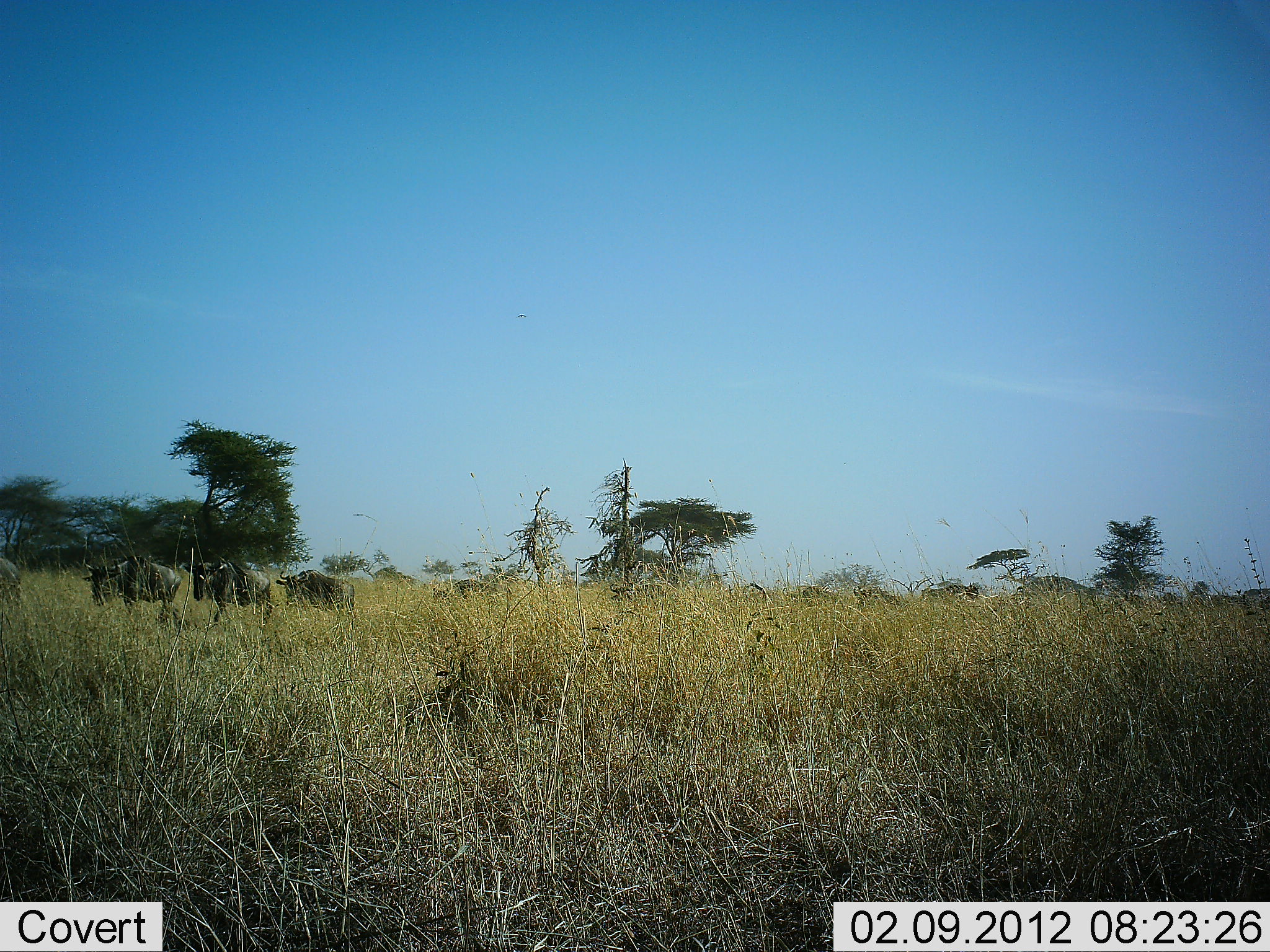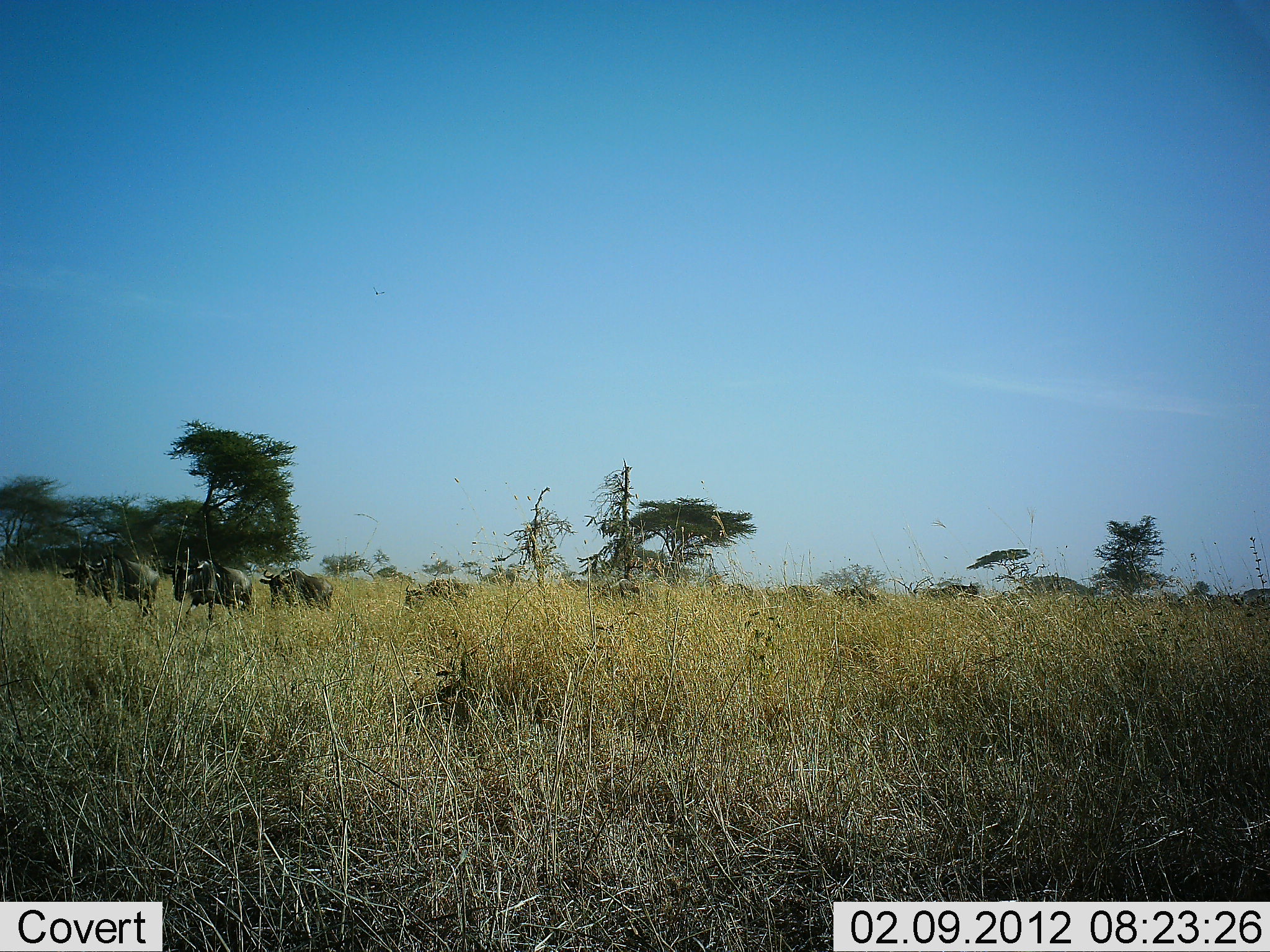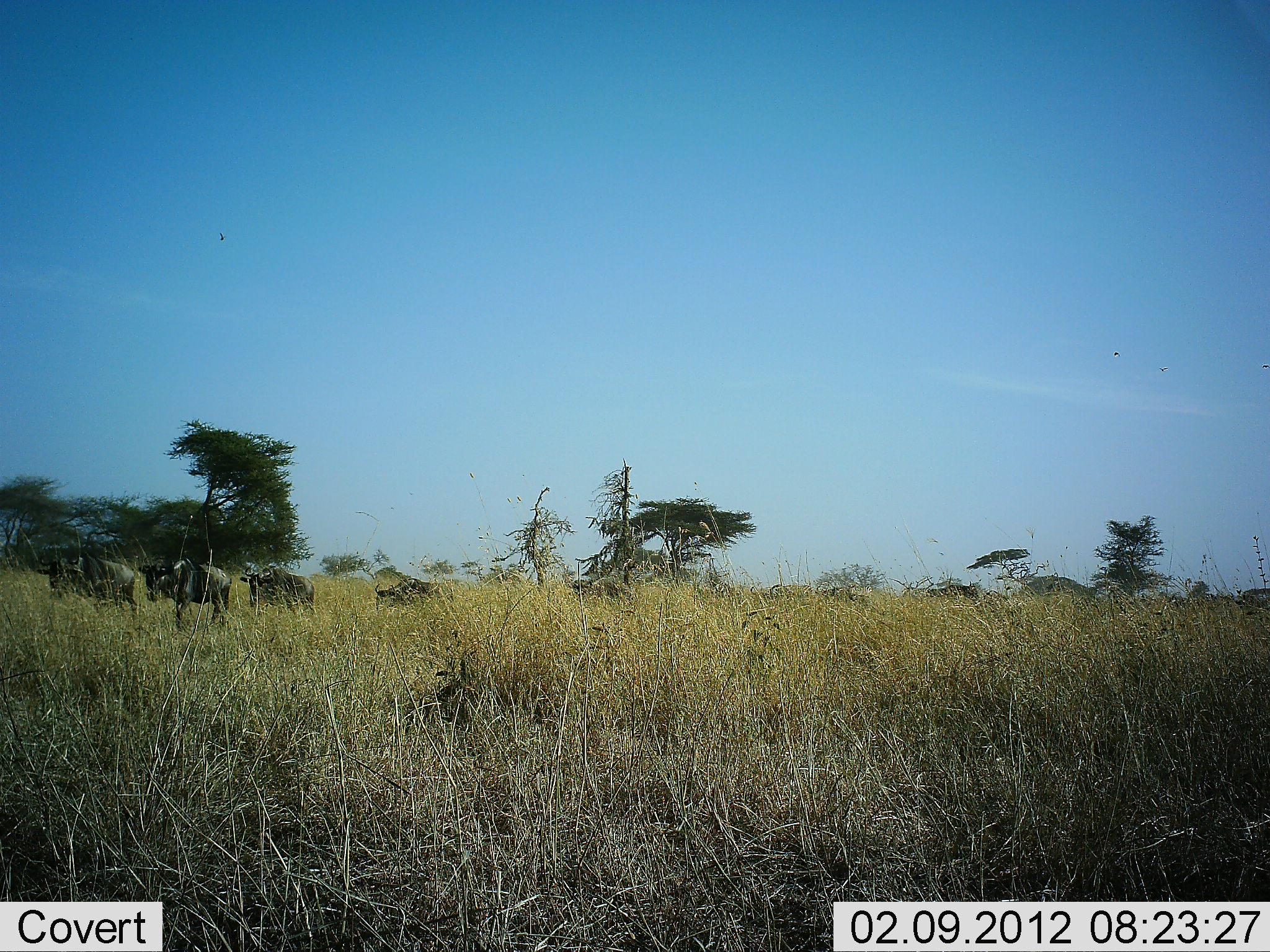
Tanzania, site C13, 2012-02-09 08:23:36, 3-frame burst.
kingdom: Animalia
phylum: Chordata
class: Mammalia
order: Artiodactyla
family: Bovidae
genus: Connochaetes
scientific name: Connochaetes taurinus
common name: blue wildebeest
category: wildebeest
Wildebeest (blue wildebeest) (Connochaetes taurinus), count 10. Behavior (volunteer vote fractions): standing 0%, resting 0%, moving 100%, interacting 0%. Young present (vote fraction): 0%. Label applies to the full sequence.